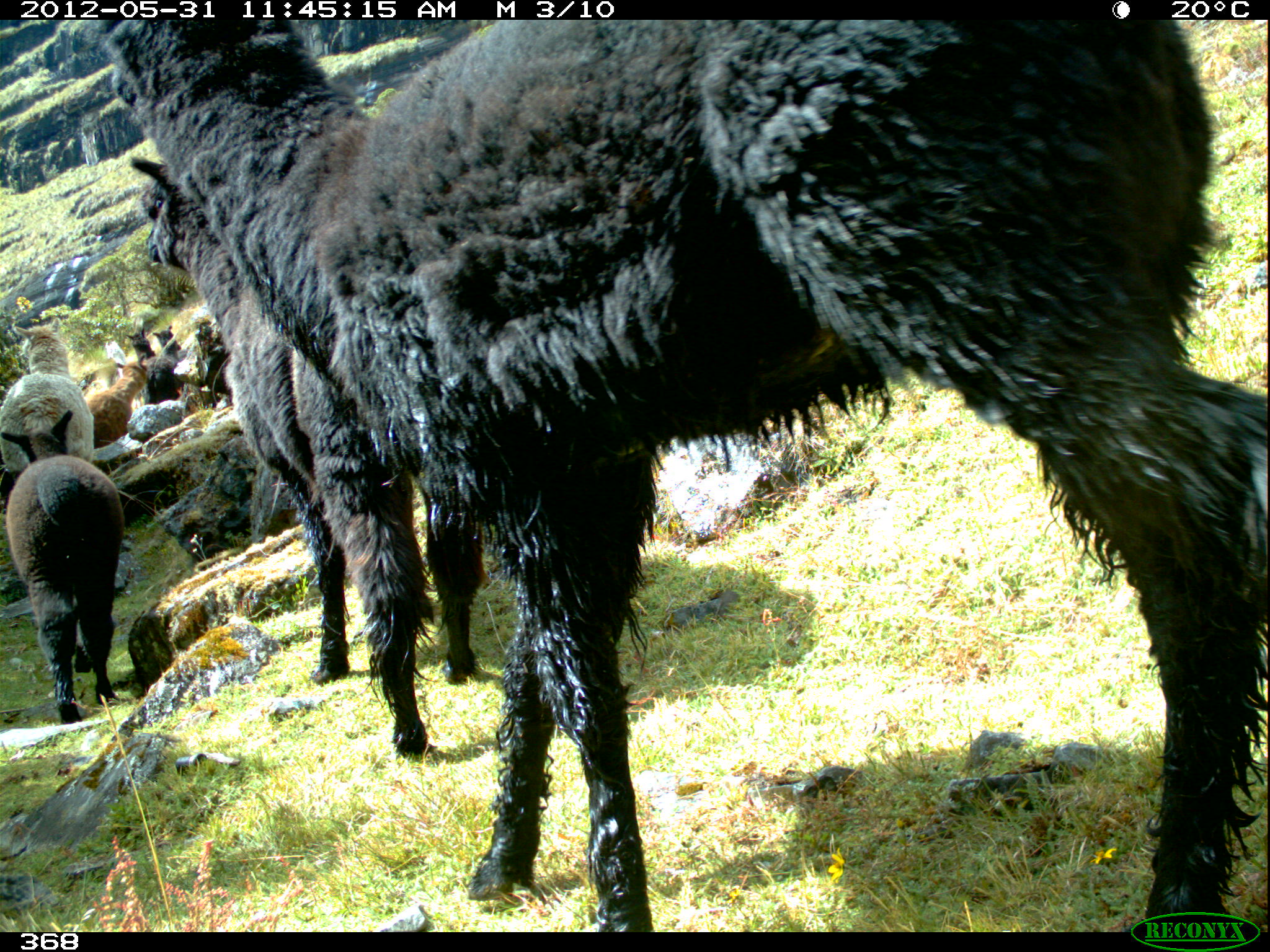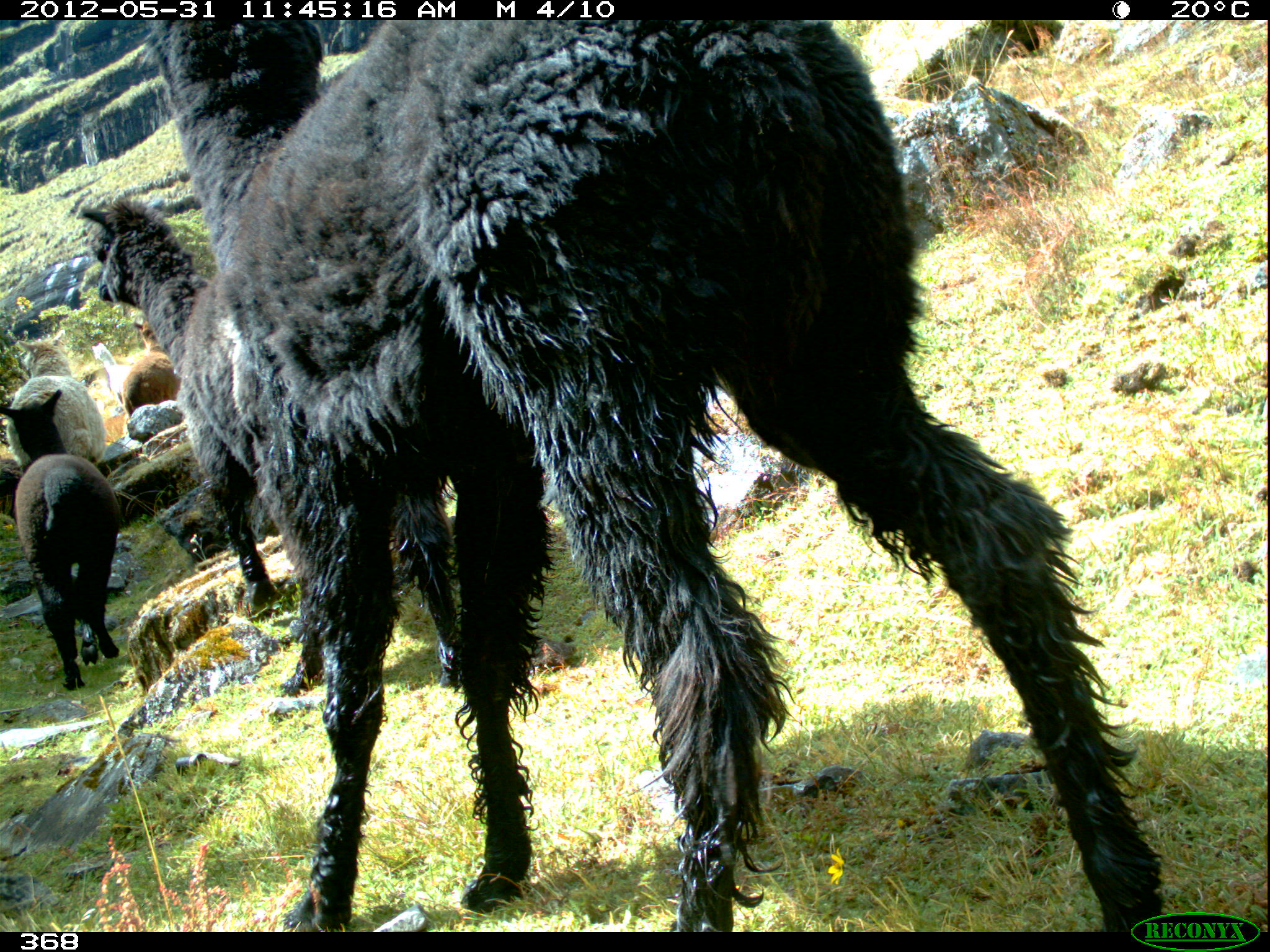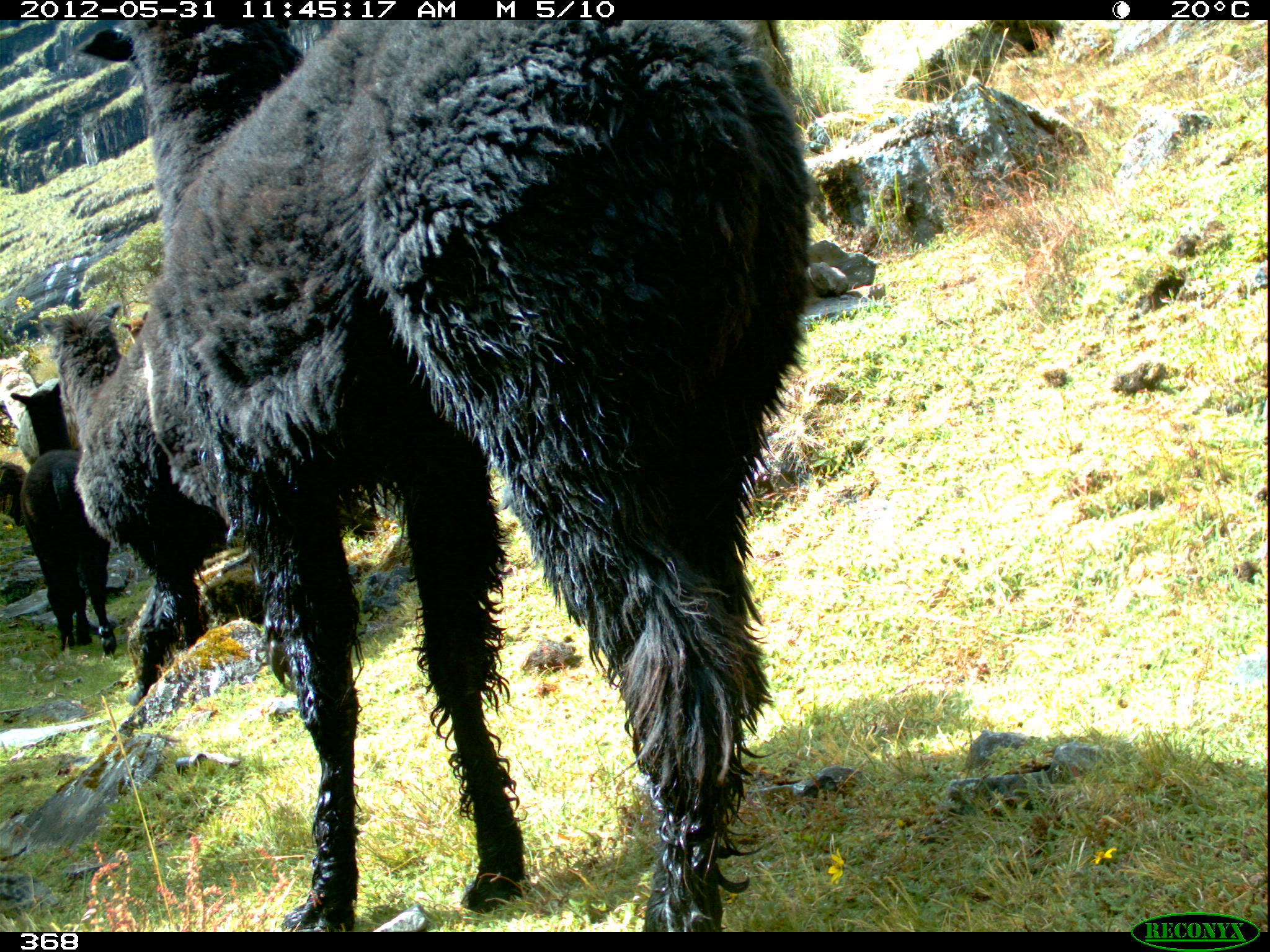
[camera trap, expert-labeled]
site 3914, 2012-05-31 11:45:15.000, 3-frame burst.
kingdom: Animalia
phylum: Chordata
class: Mammalia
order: Artiodactyla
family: Camelidae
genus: Vicugna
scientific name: Vicugna pacos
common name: alpaca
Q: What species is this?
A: Vicugna pacos (alpaca).